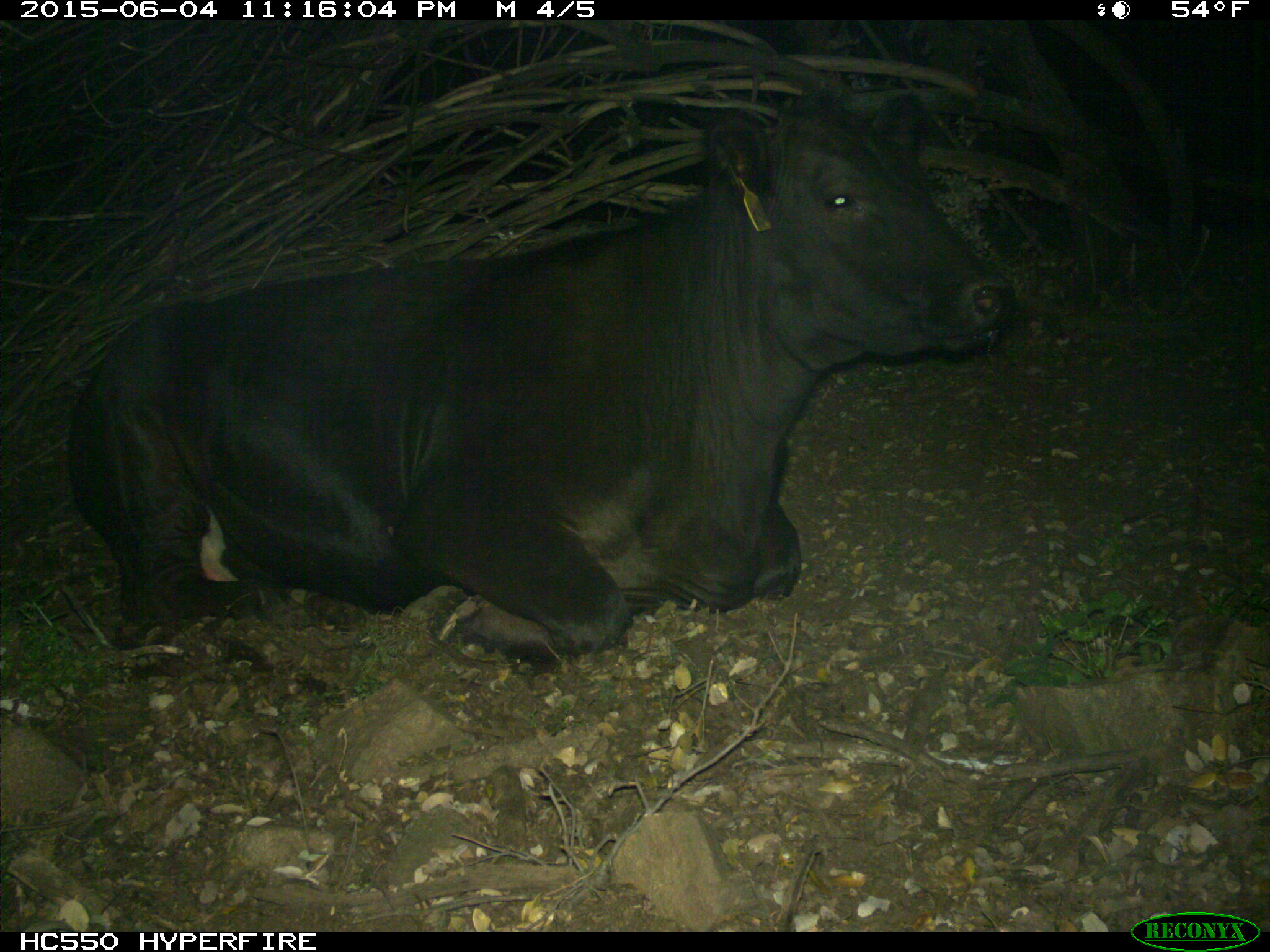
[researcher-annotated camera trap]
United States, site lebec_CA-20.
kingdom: Animalia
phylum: Chordata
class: Mammalia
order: Artiodactyla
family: Bovidae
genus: Bos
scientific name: Bos taurus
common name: domestic cow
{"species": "Bos taurus (domestic cow)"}